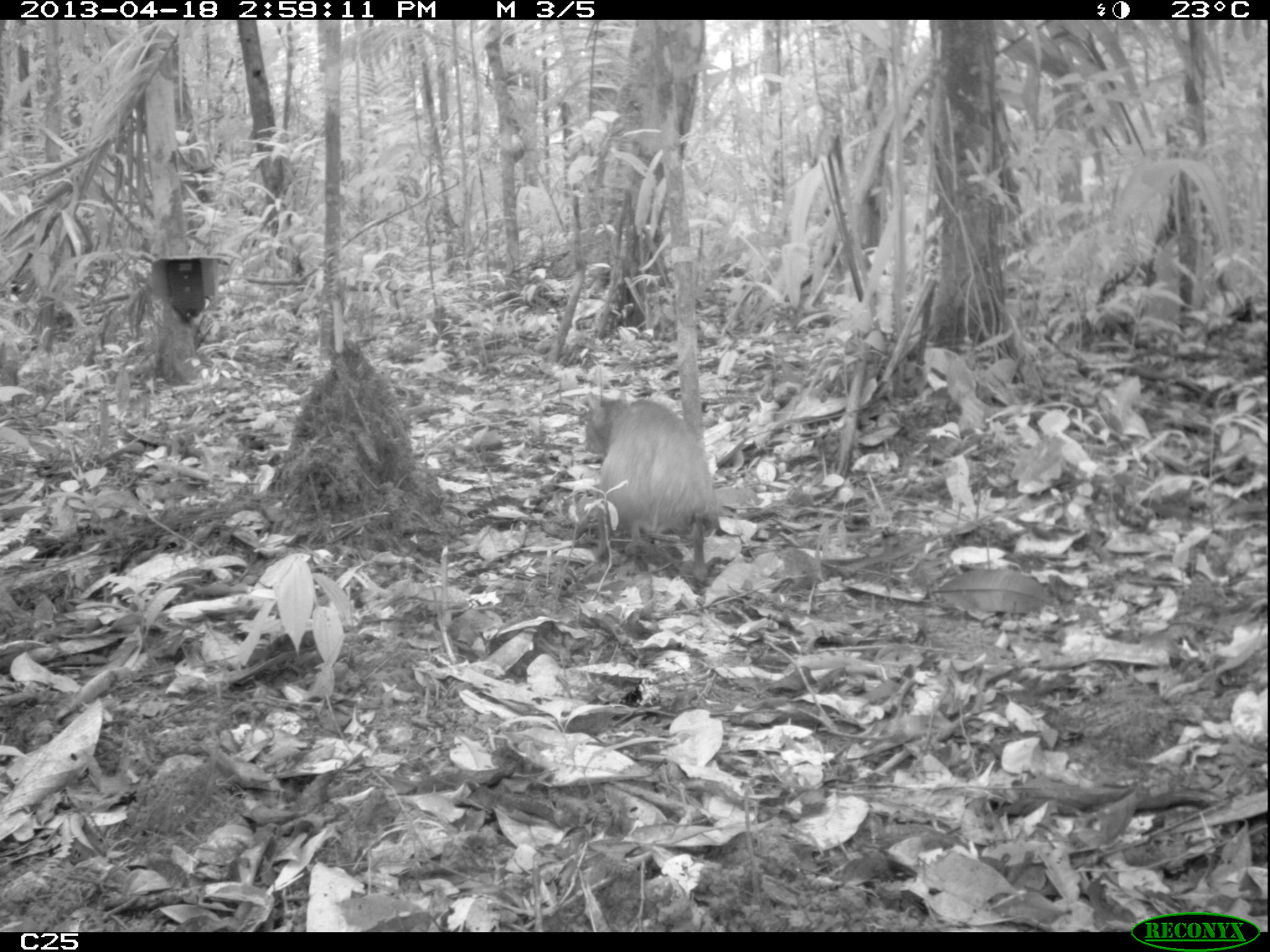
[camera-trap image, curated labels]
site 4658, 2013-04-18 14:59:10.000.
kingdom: Animalia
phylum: Chordata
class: Mammalia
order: Rodentia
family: Dasyproctidae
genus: Dasyprocta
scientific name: Dasyprocta leporina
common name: red-rumped agouti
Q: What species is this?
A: Dasyprocta leporina (red-rumped agouti).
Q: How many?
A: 1.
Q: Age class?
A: Adult.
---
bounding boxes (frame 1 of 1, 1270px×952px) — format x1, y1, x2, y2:
dasyprocta leporina: 580, 391, 720, 588